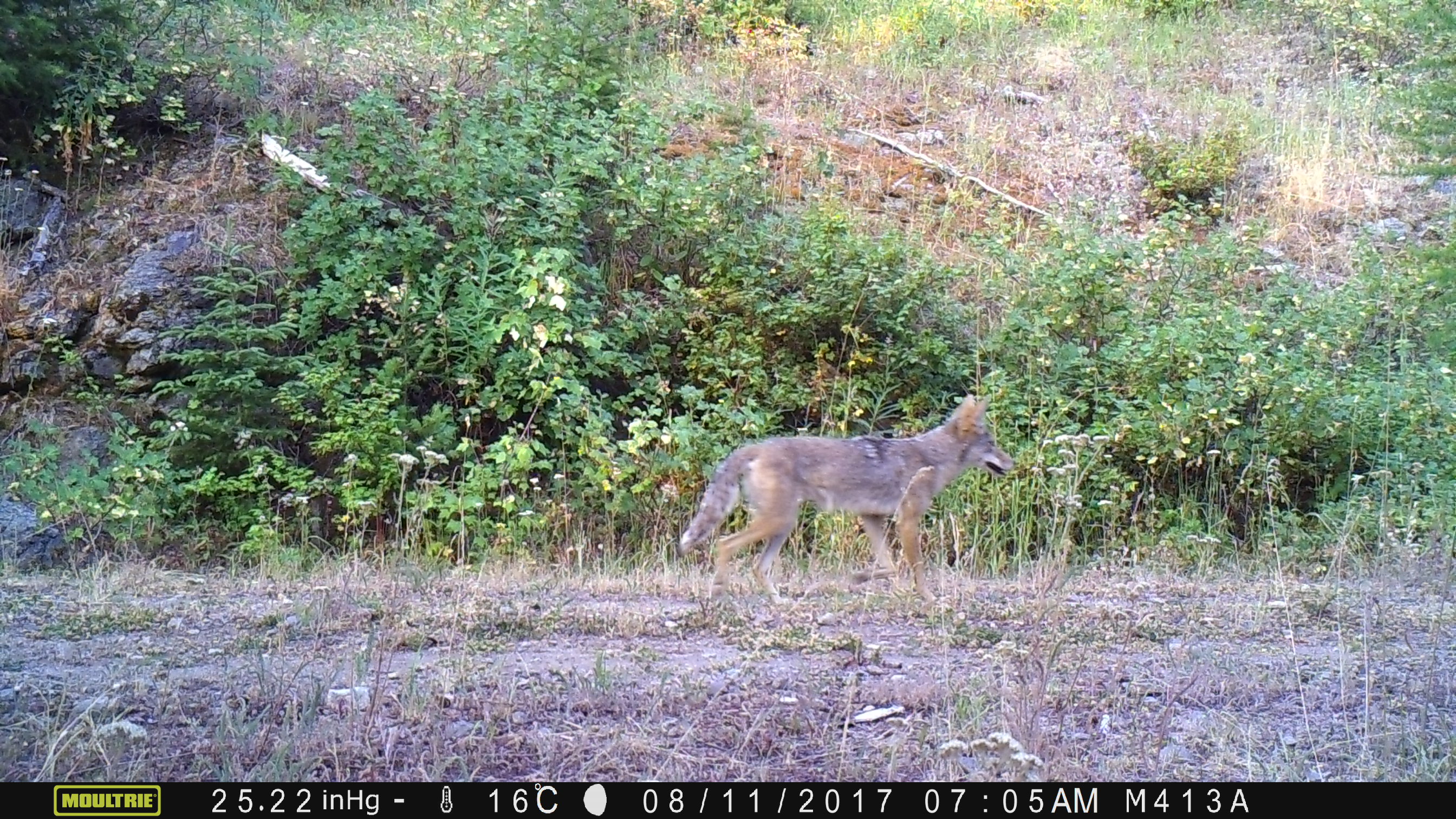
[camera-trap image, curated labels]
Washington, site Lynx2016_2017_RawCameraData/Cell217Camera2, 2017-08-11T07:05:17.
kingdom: Animalia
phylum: Chordata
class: Mammalia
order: Carnivora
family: Canidae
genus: Canis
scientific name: Canis latrans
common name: coyote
Canis latrans (coyote). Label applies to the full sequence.